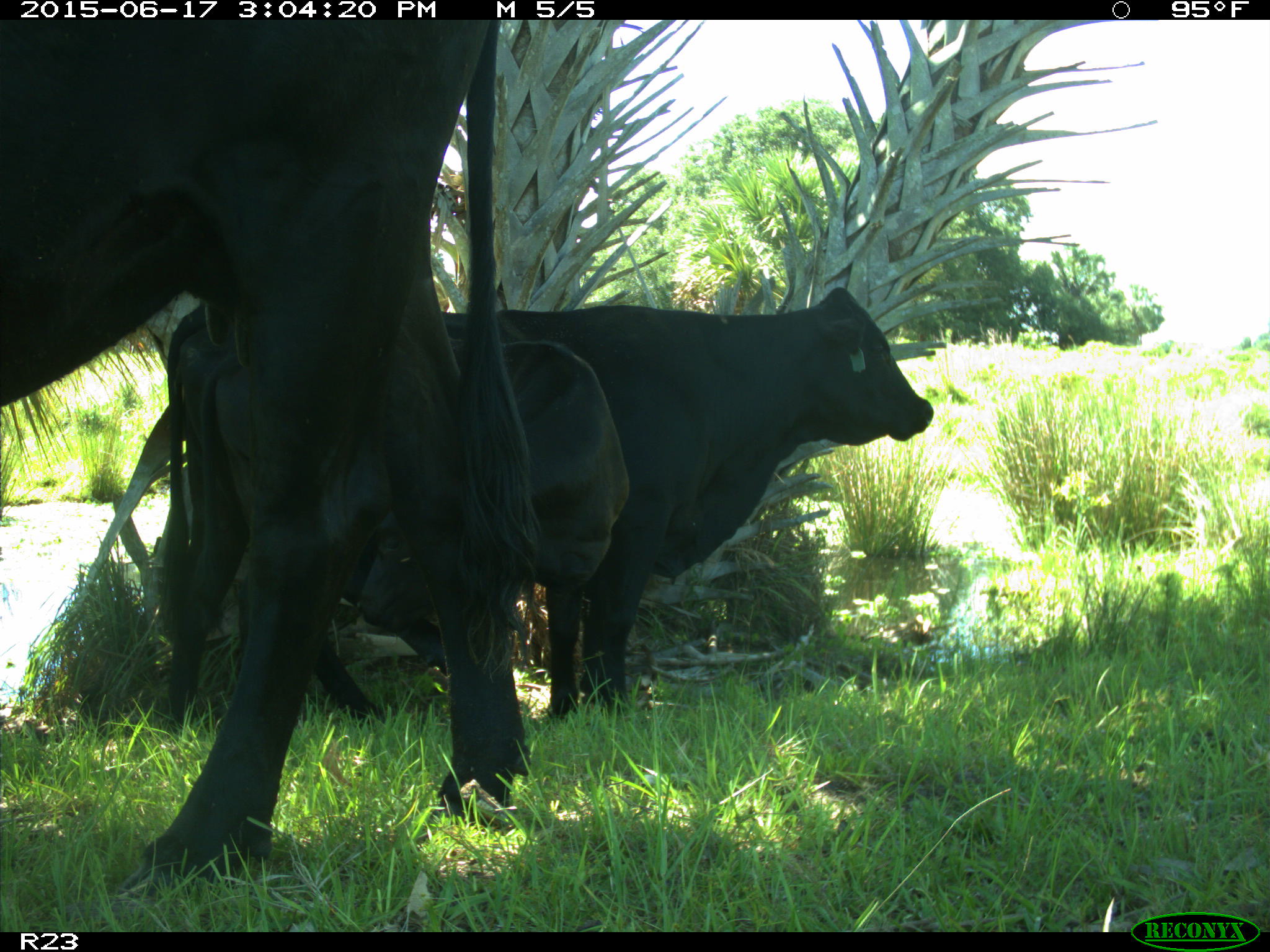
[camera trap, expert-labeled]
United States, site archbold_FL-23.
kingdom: Animalia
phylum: Chordata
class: Mammalia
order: Artiodactyla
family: Bovidae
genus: Bos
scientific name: Bos taurus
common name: domestic cow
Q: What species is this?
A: Bos taurus (domestic cow).